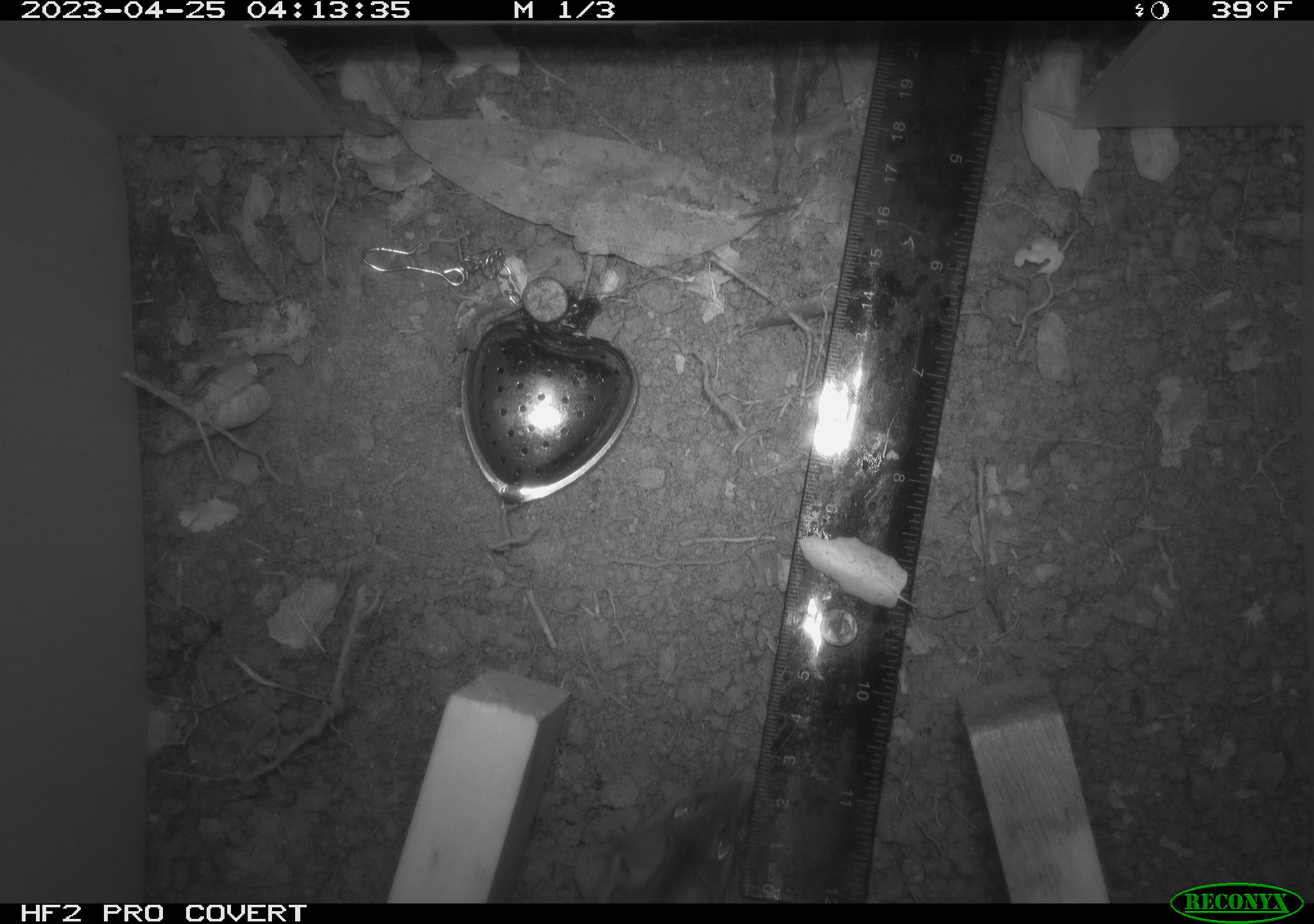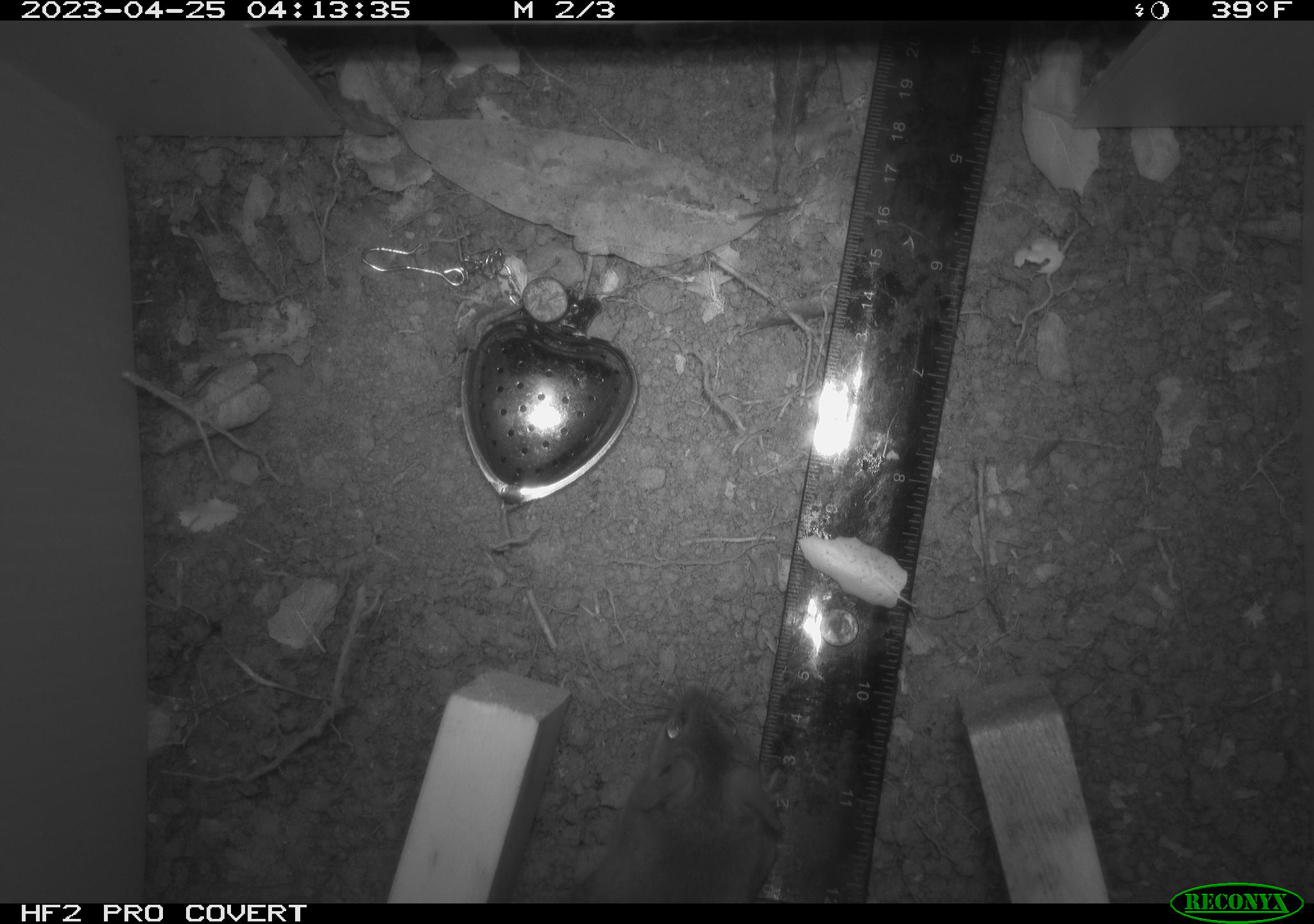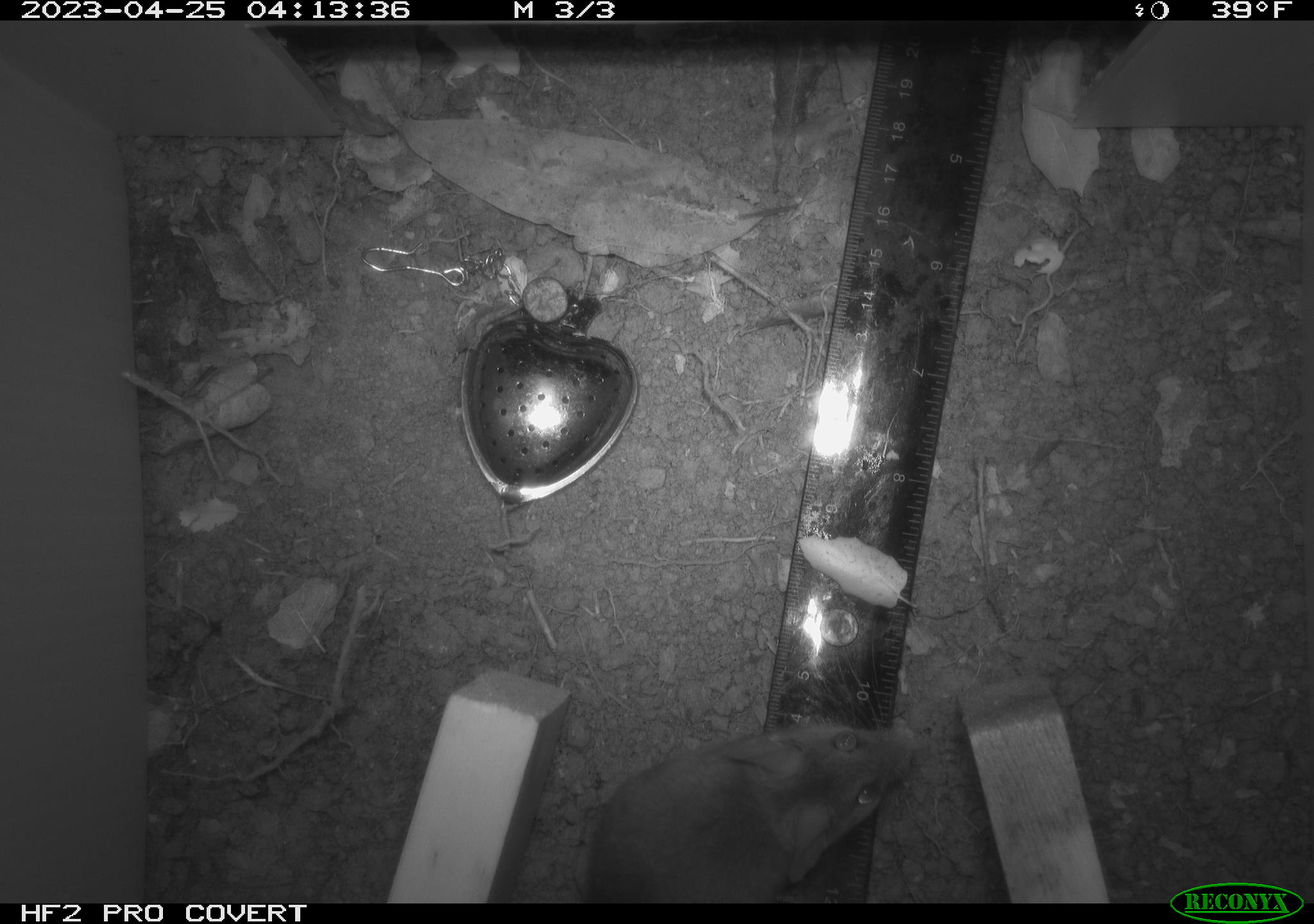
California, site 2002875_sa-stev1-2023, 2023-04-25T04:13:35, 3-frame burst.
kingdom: Animalia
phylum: Chordata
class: Mammalia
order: Rodentia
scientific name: Rodentia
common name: mouse species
Mouse species (Rodentia).